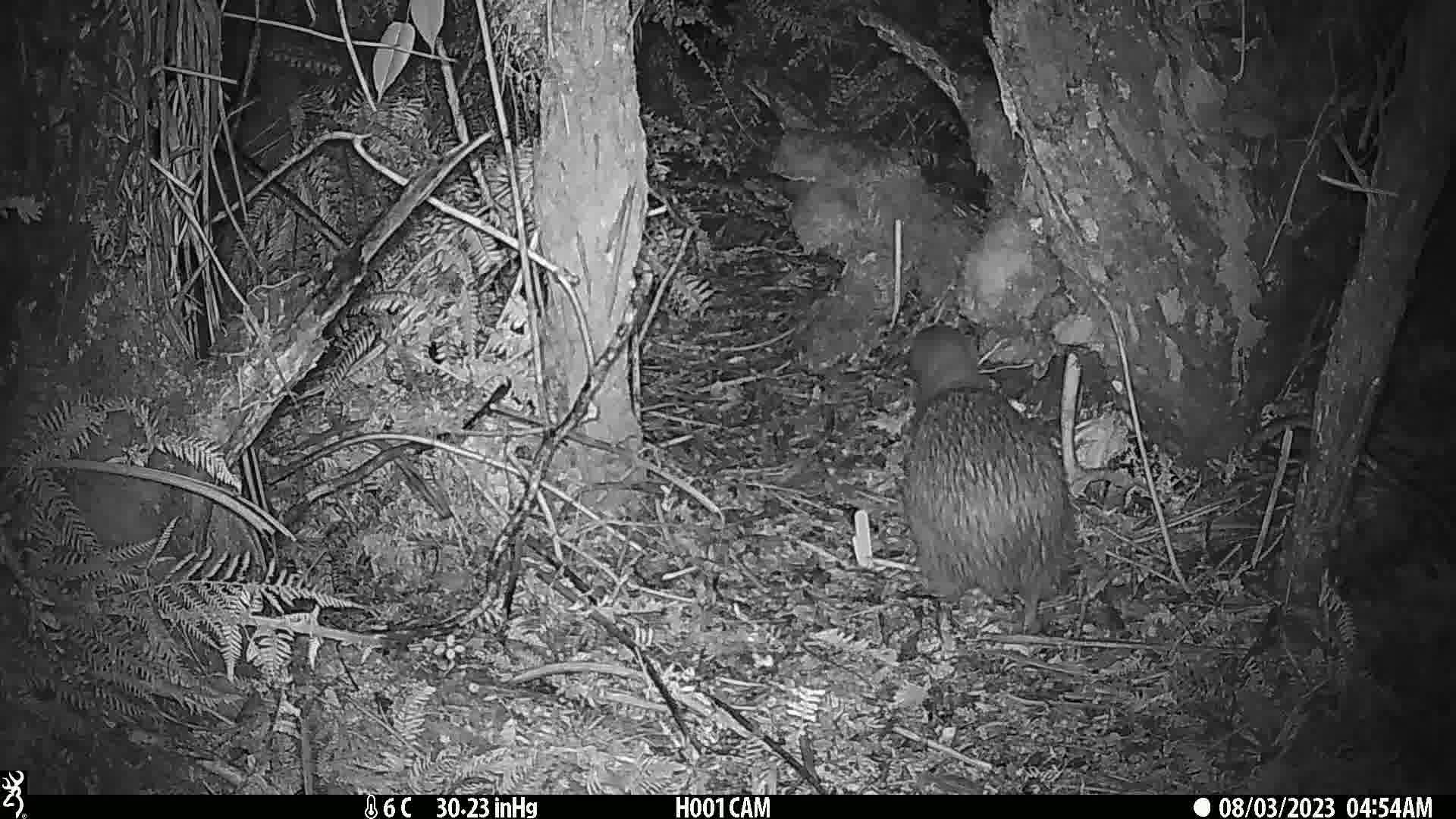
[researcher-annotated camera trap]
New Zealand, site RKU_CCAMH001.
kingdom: Animalia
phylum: Chordata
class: Aves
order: Apterygiformes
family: Apterygidae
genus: Apteryx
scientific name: Apteryx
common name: kiwi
Kiwi (Apteryx).